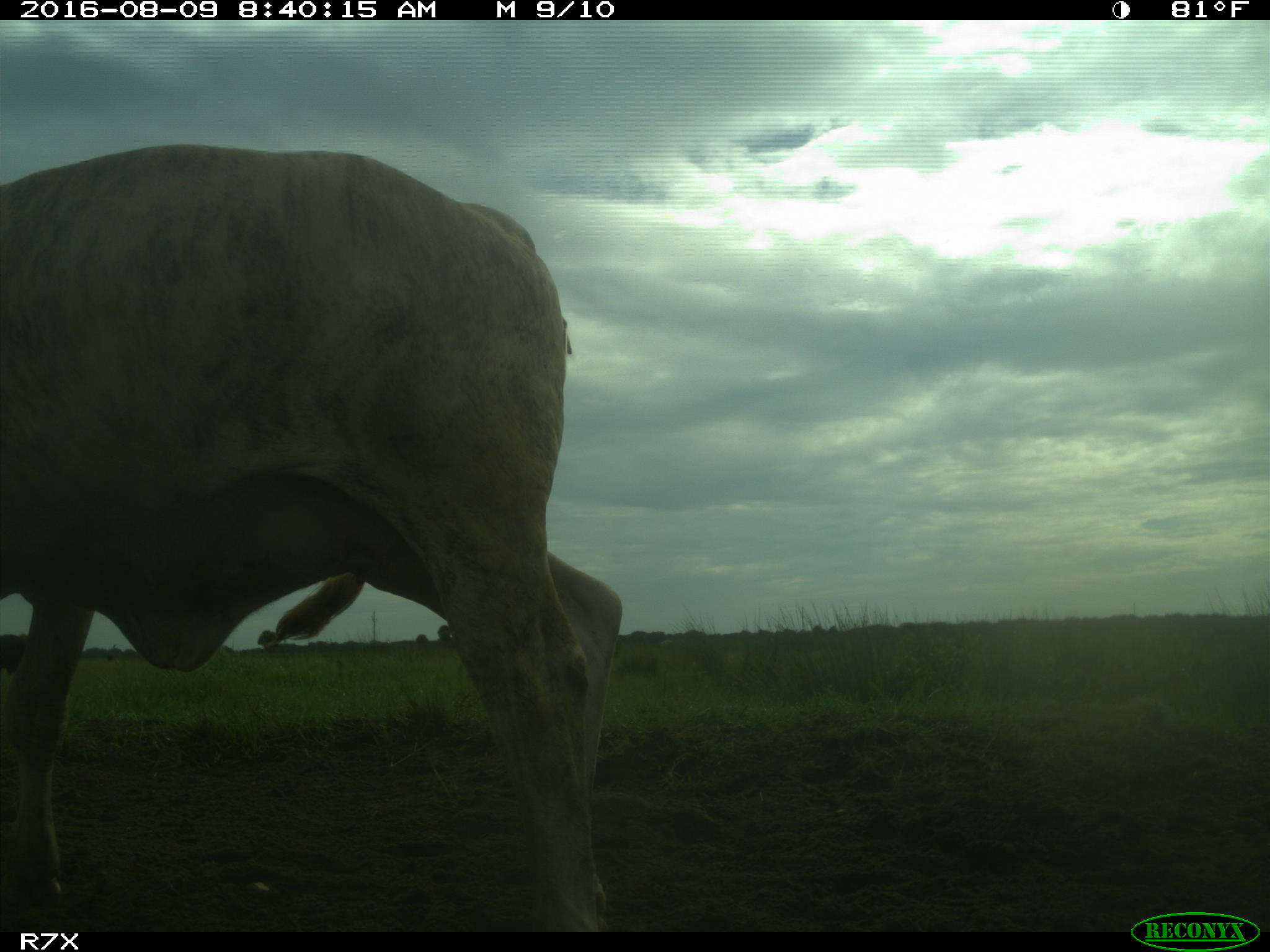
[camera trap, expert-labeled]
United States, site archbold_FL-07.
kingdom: Animalia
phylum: Chordata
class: Mammalia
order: Artiodactyla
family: Bovidae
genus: Bos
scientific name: Bos taurus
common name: domestic cow